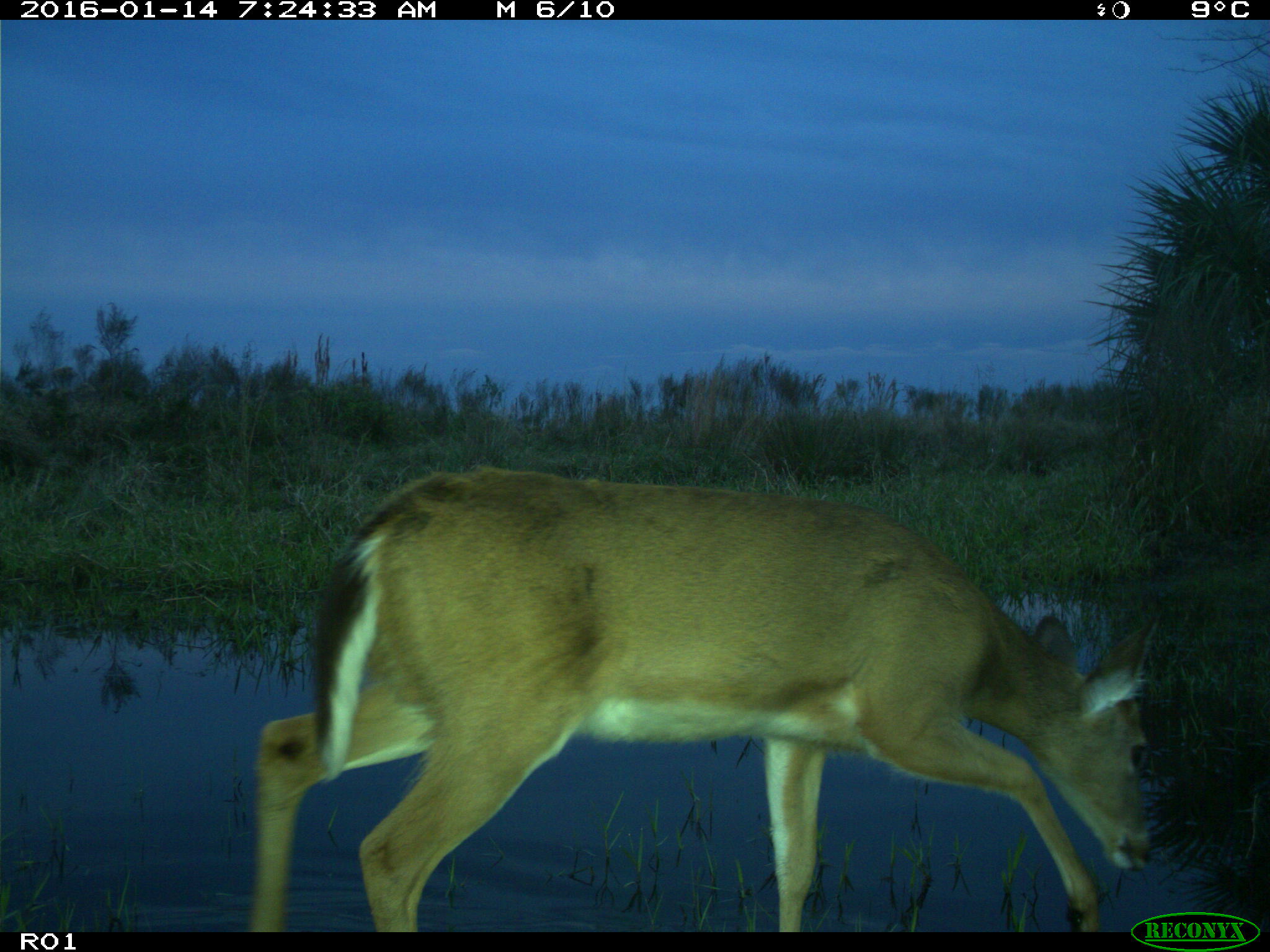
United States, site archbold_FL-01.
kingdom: Animalia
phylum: Chordata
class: Mammalia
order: Artiodactyla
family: Cervidae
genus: Odocoileus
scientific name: Odocoileus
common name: deer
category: unidentified deer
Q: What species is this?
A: Unidentified deer (deer) (Odocoileus).